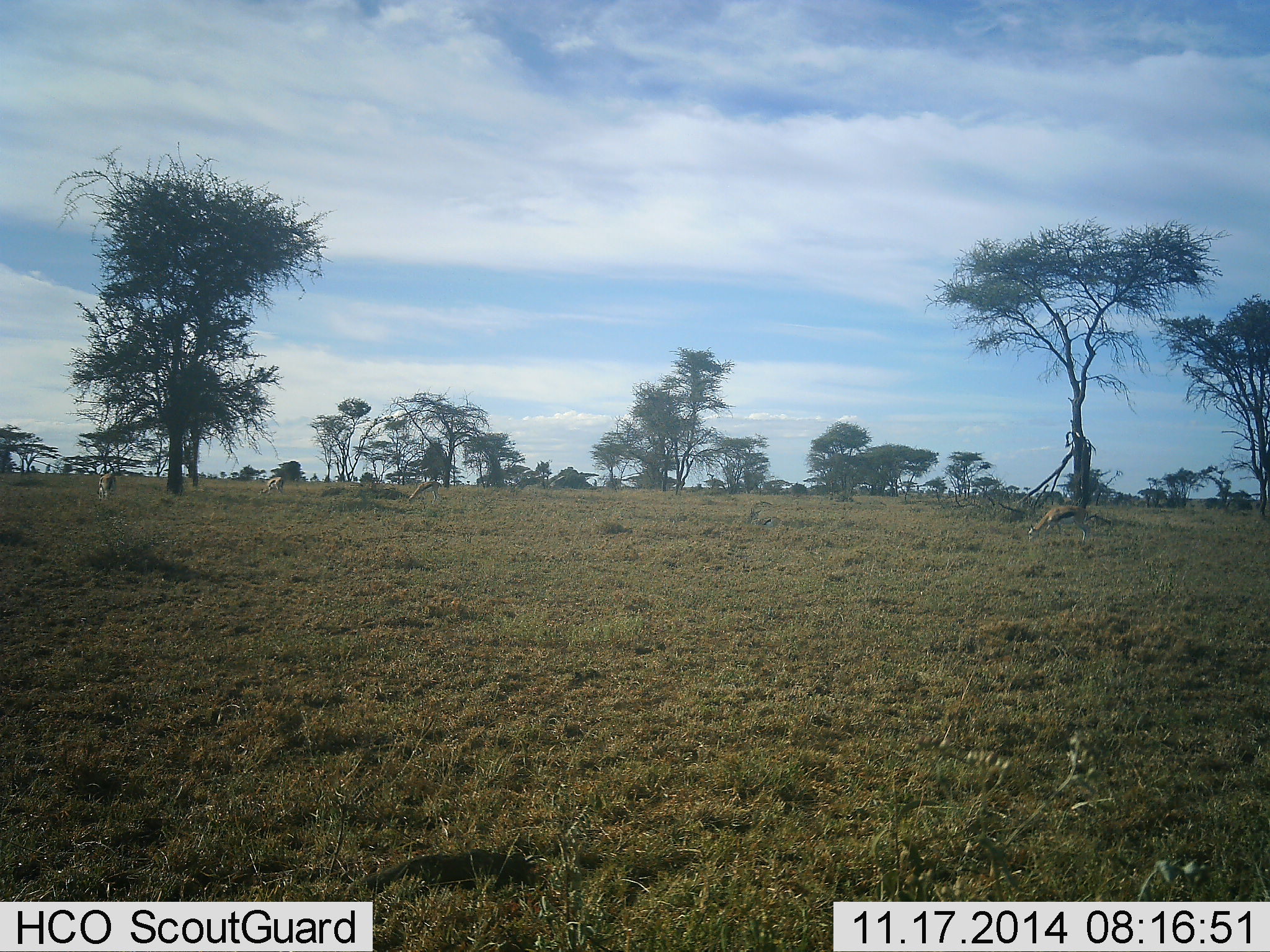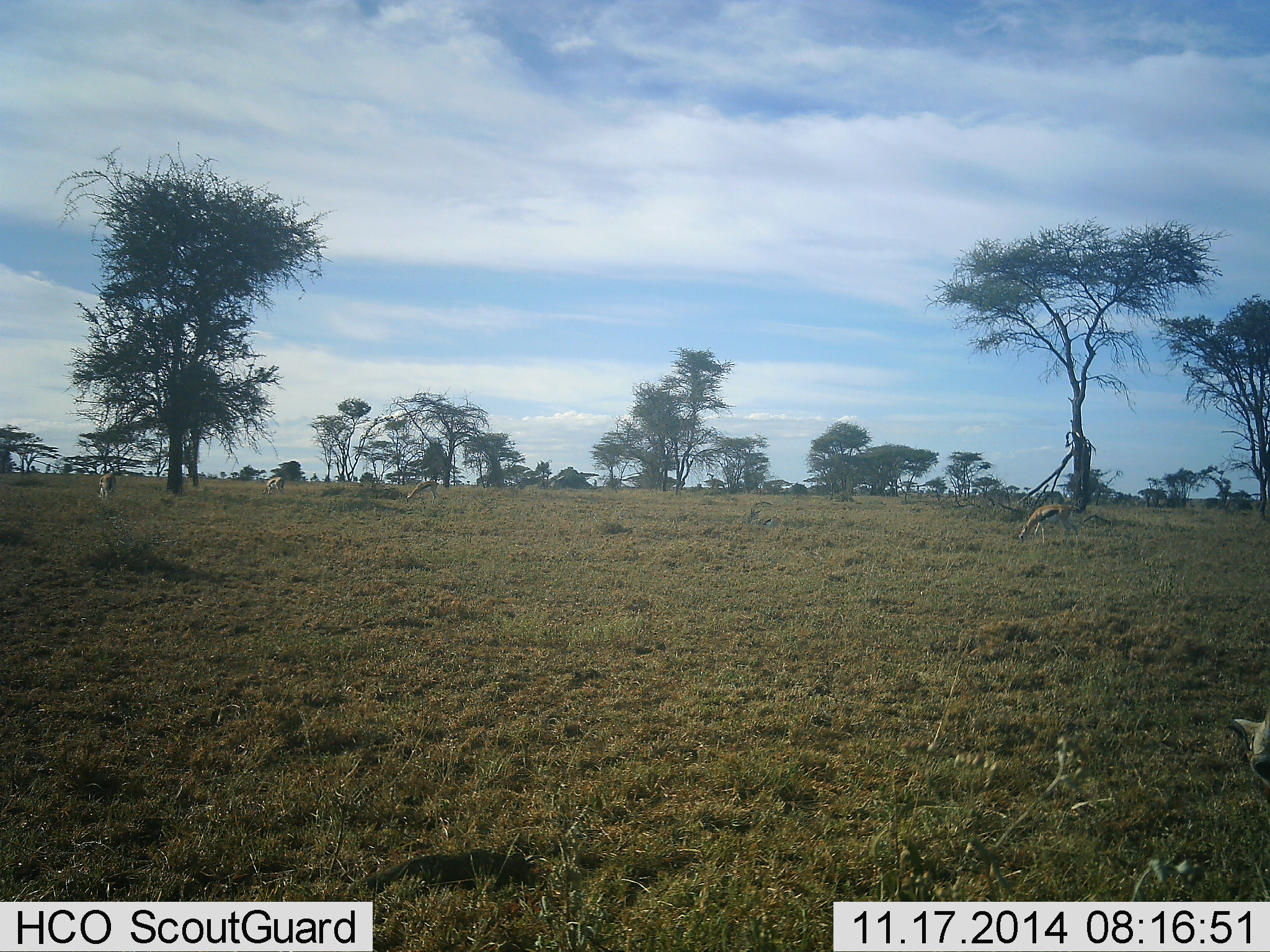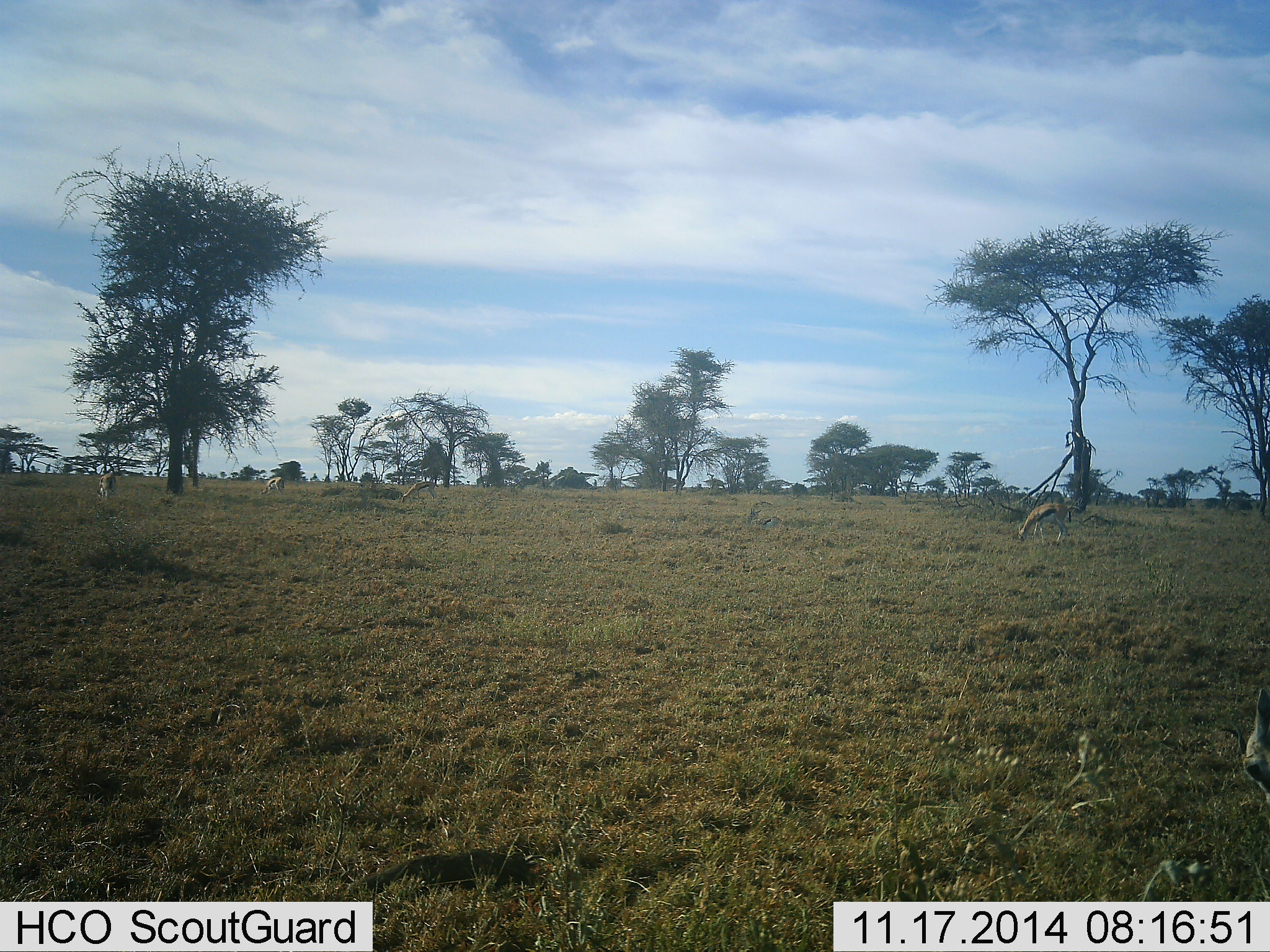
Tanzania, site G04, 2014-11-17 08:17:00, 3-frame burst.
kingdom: Animalia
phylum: Chordata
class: Mammalia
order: Artiodactyla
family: Bovidae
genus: Eudorcas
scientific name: Eudorcas thomsonii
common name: thomson's gazelle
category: gazellethomsons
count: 4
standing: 36%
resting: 0%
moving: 27%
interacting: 0%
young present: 0%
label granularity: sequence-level